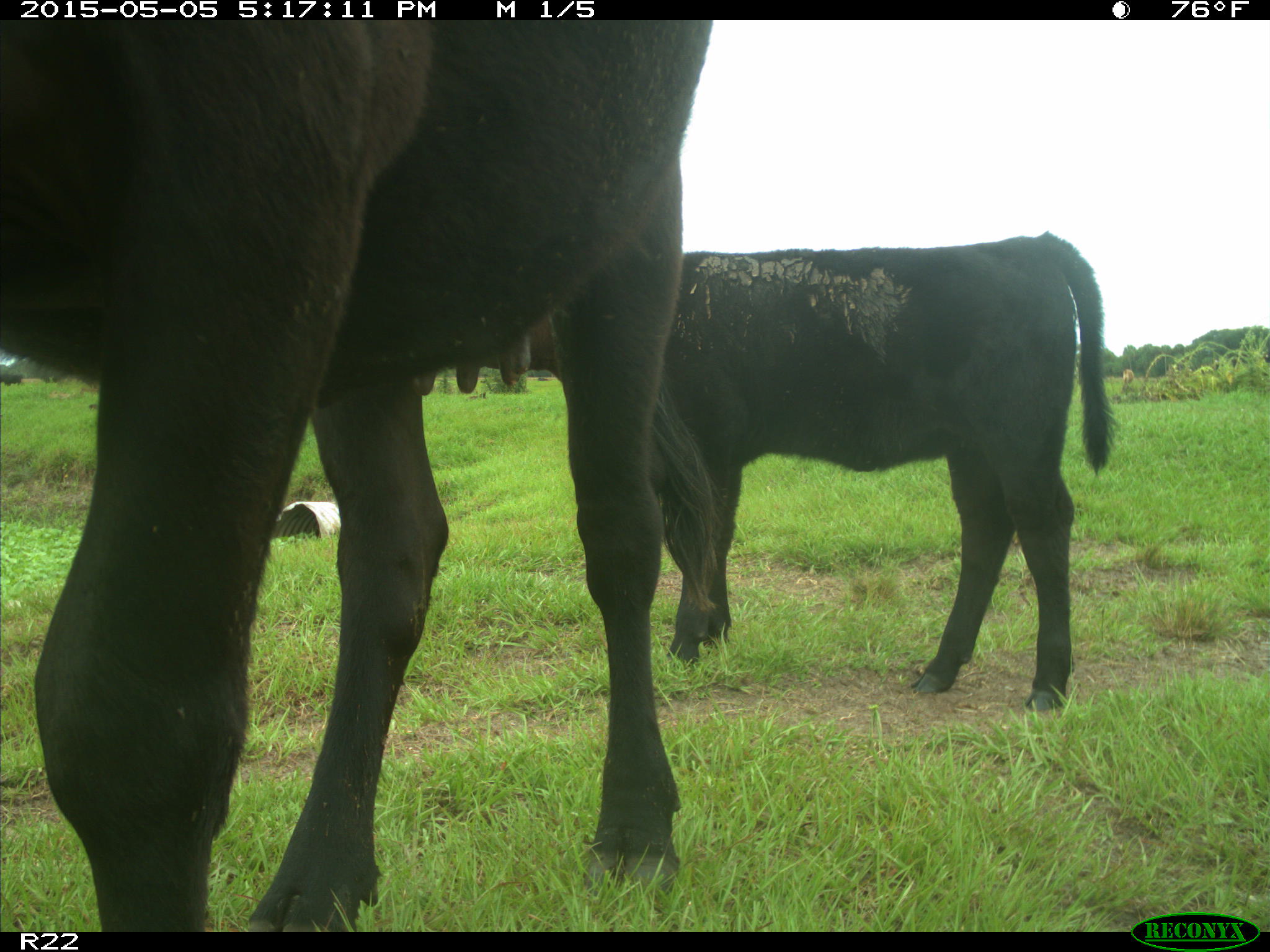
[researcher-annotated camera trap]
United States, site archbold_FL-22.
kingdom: Animalia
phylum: Chordata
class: Mammalia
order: Artiodactyla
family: Bovidae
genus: Bos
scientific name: Bos taurus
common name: domestic cow